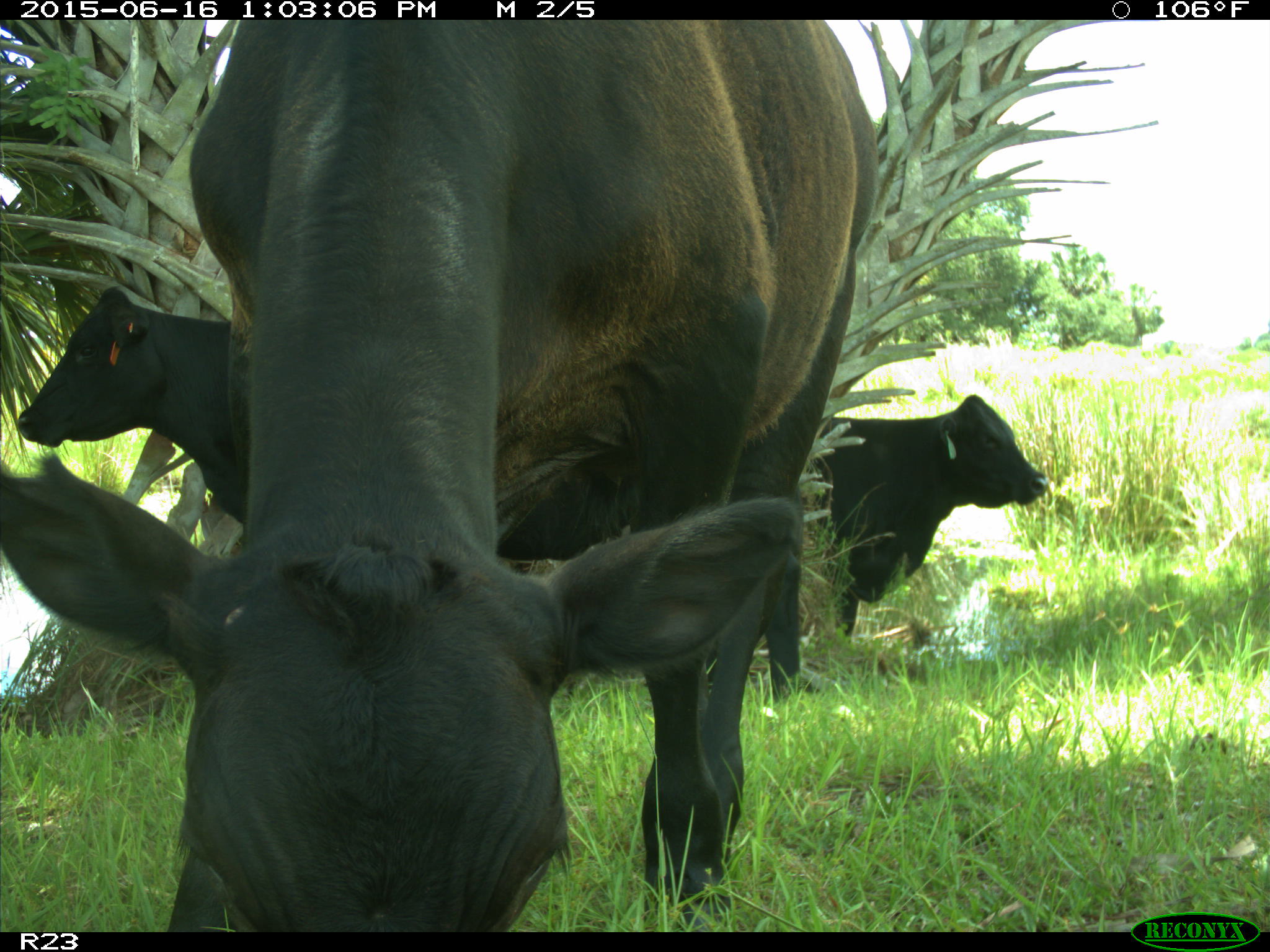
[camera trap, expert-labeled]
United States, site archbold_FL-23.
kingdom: Animalia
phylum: Chordata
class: Mammalia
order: Artiodactyla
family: Bovidae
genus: Bos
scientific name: Bos taurus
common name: domestic cow